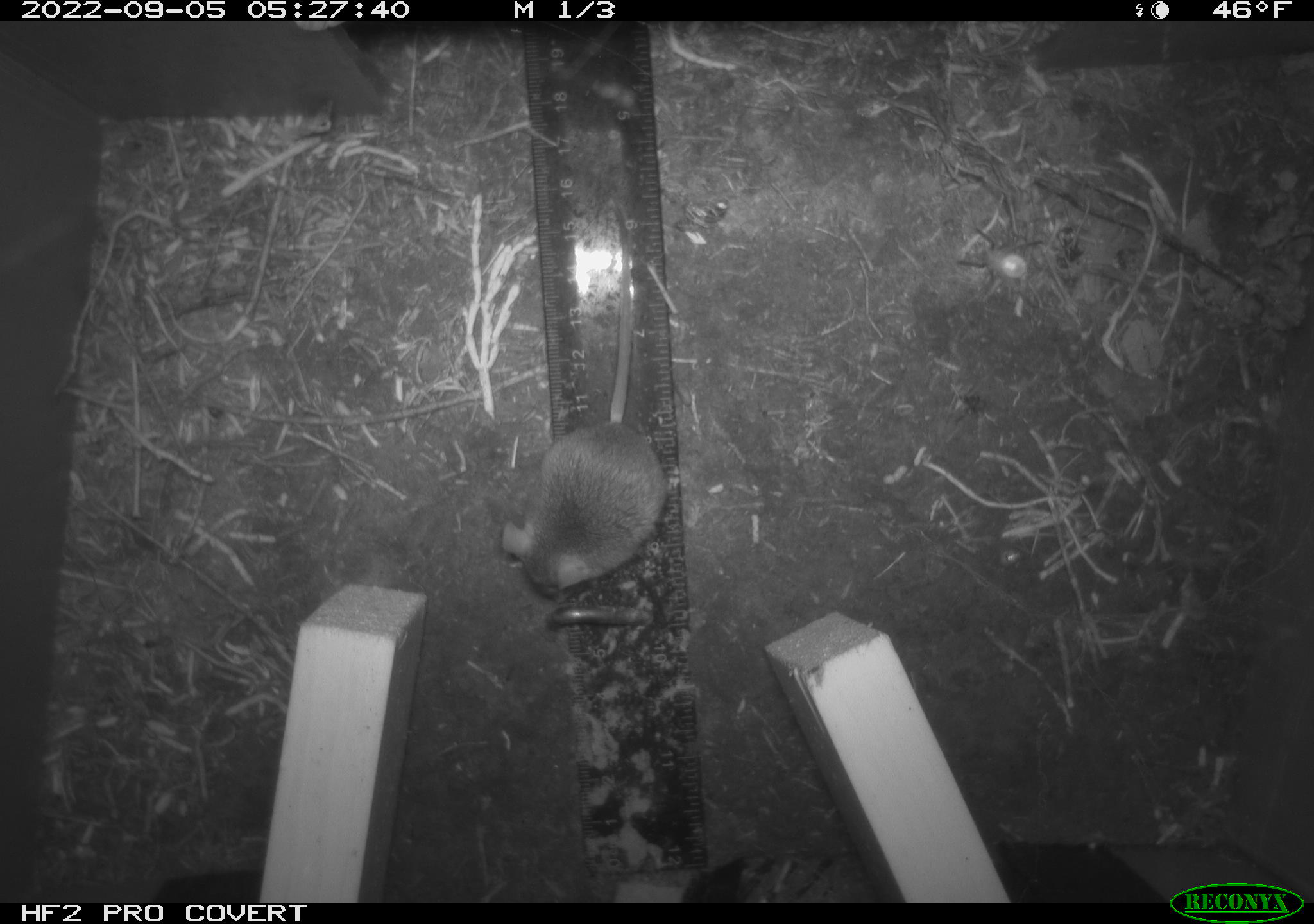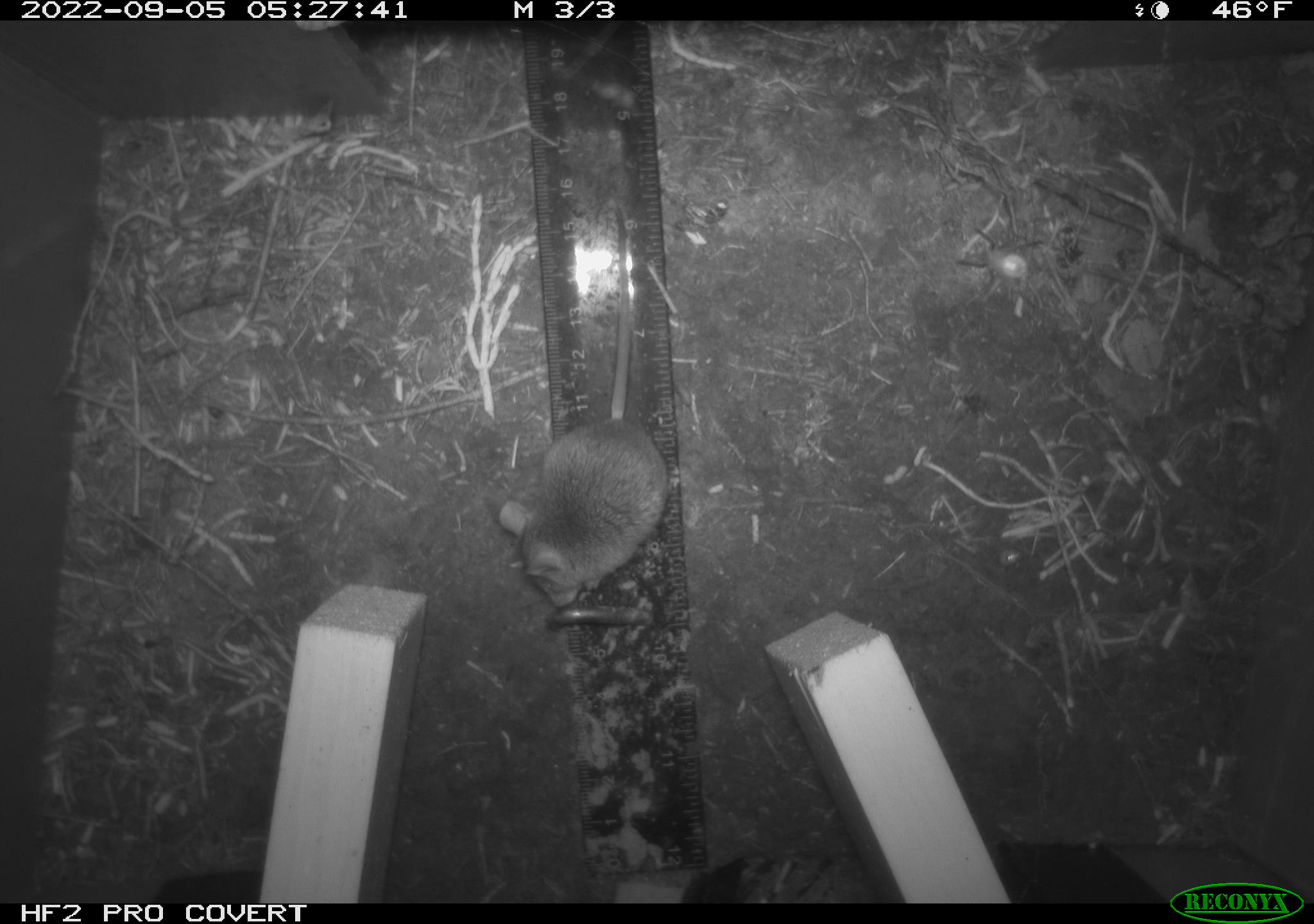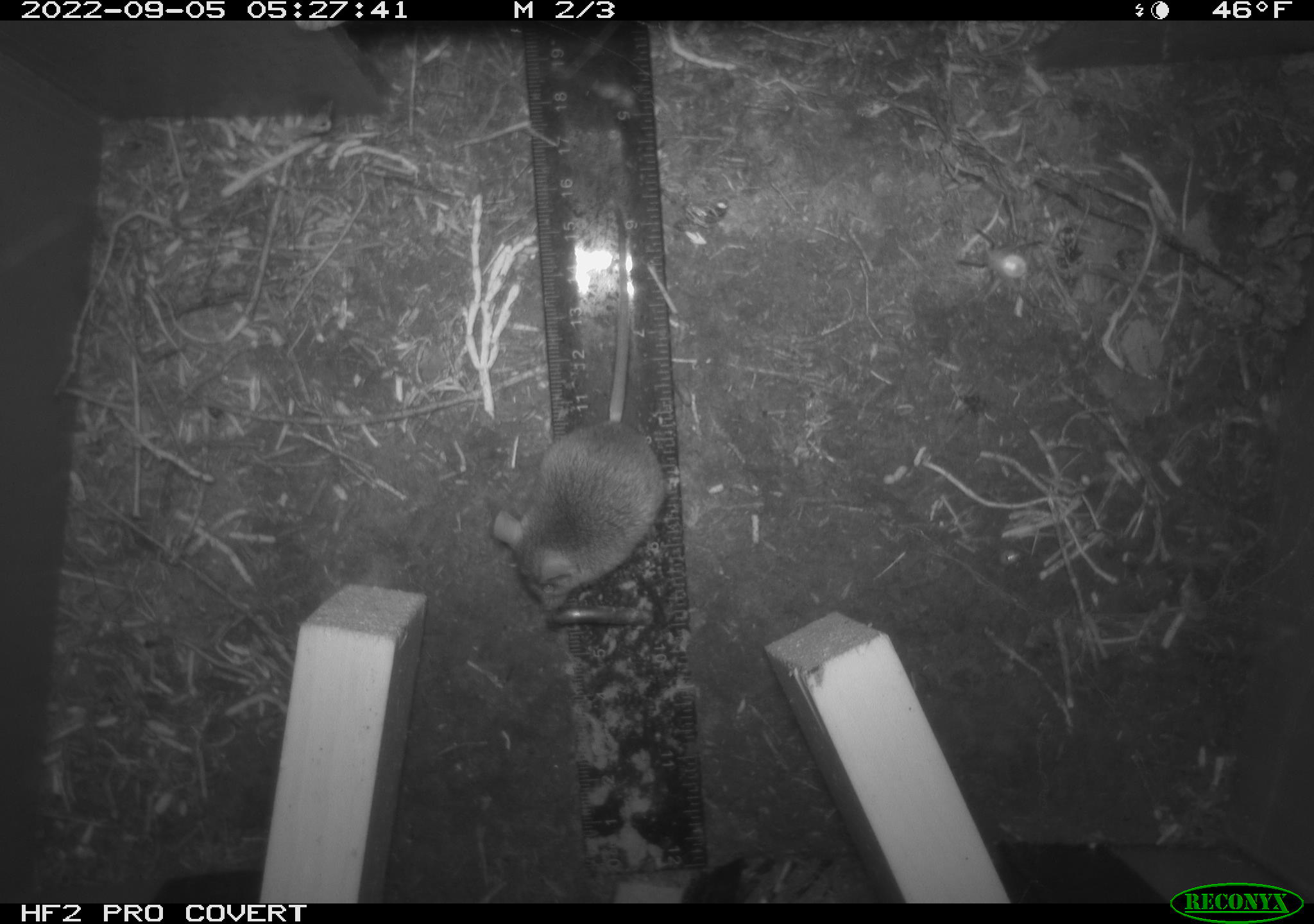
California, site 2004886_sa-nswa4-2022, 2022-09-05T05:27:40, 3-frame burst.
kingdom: Animalia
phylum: Chordata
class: Mammalia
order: Rodentia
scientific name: Rodentia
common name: rodent